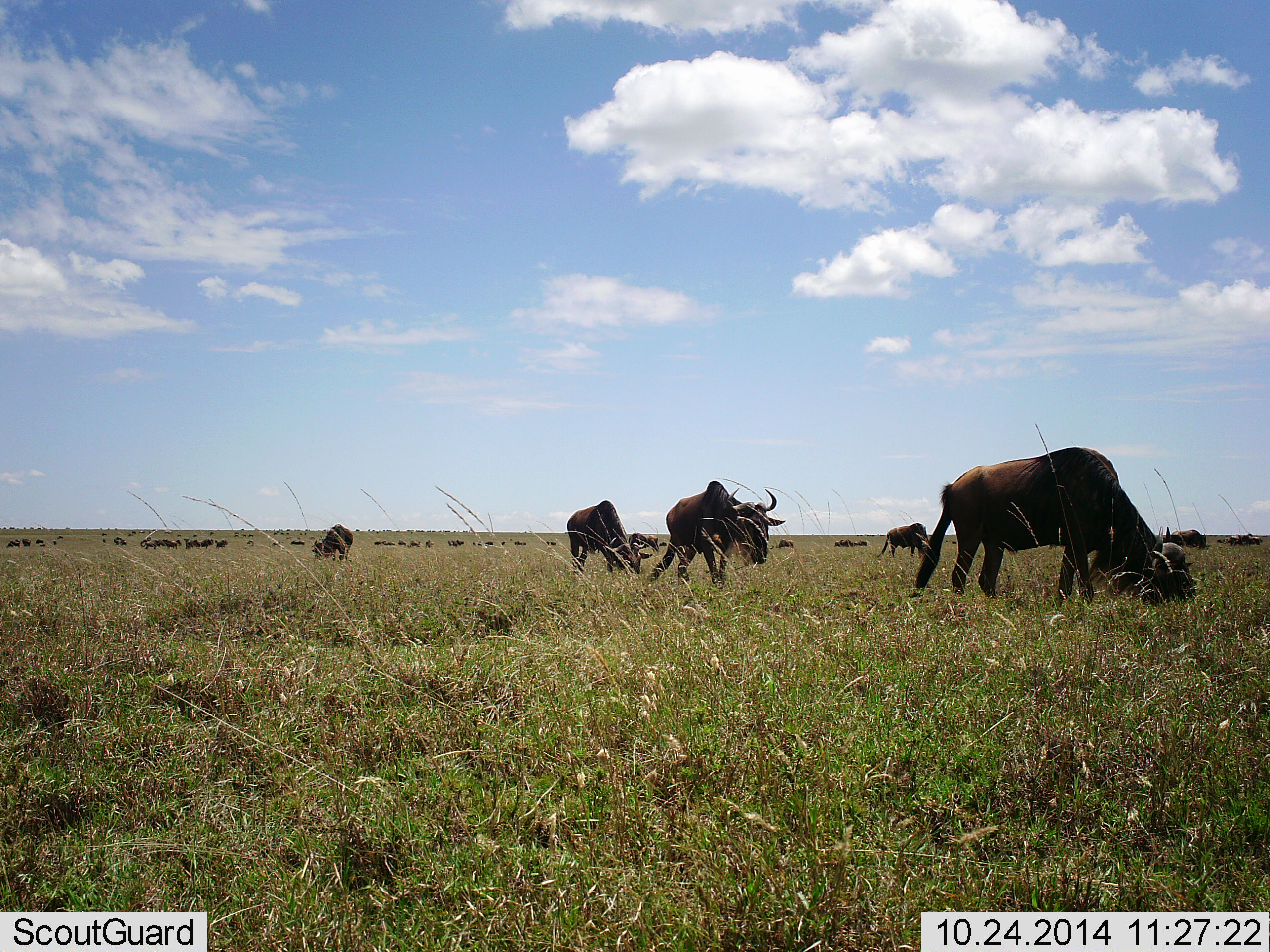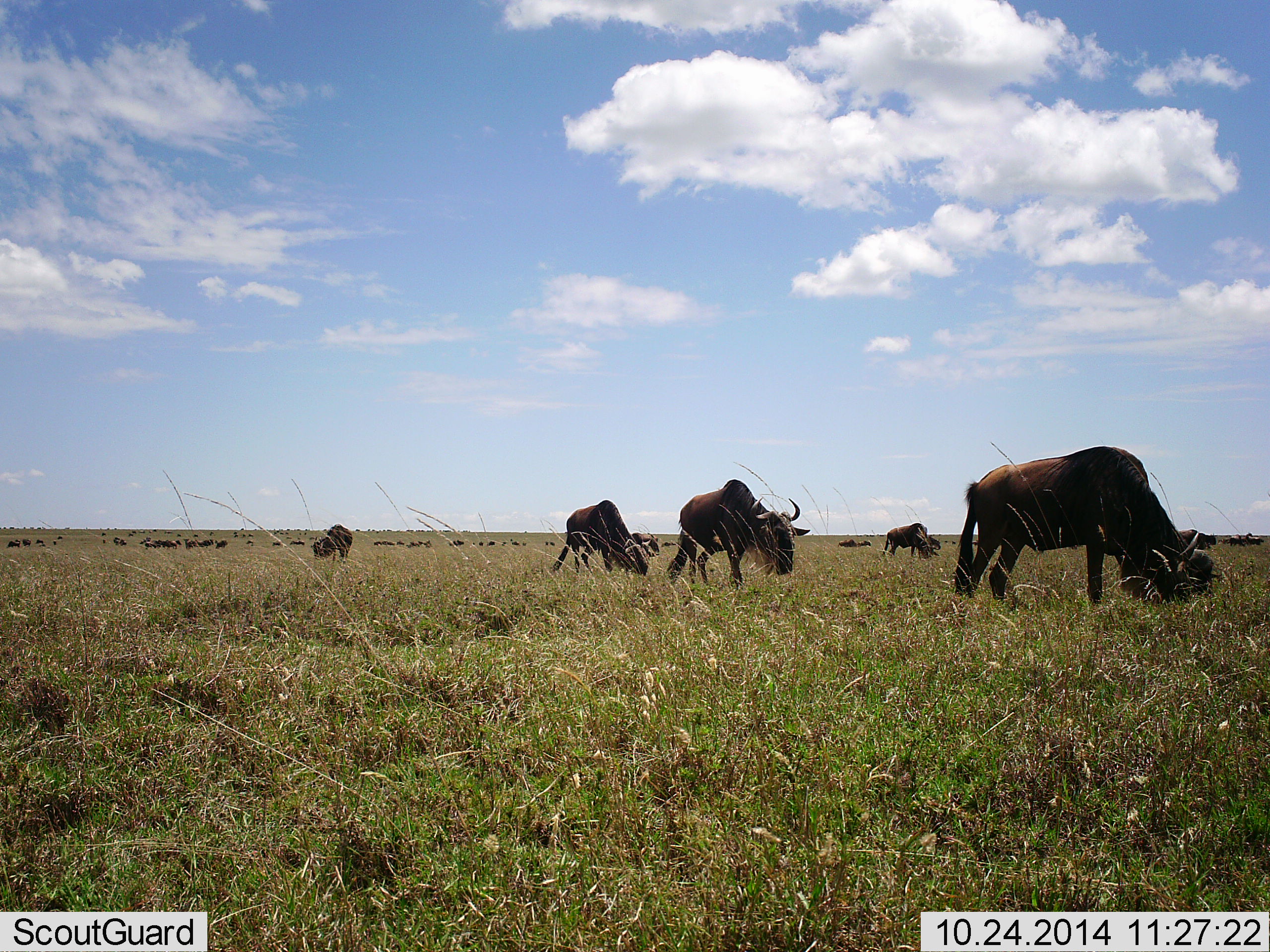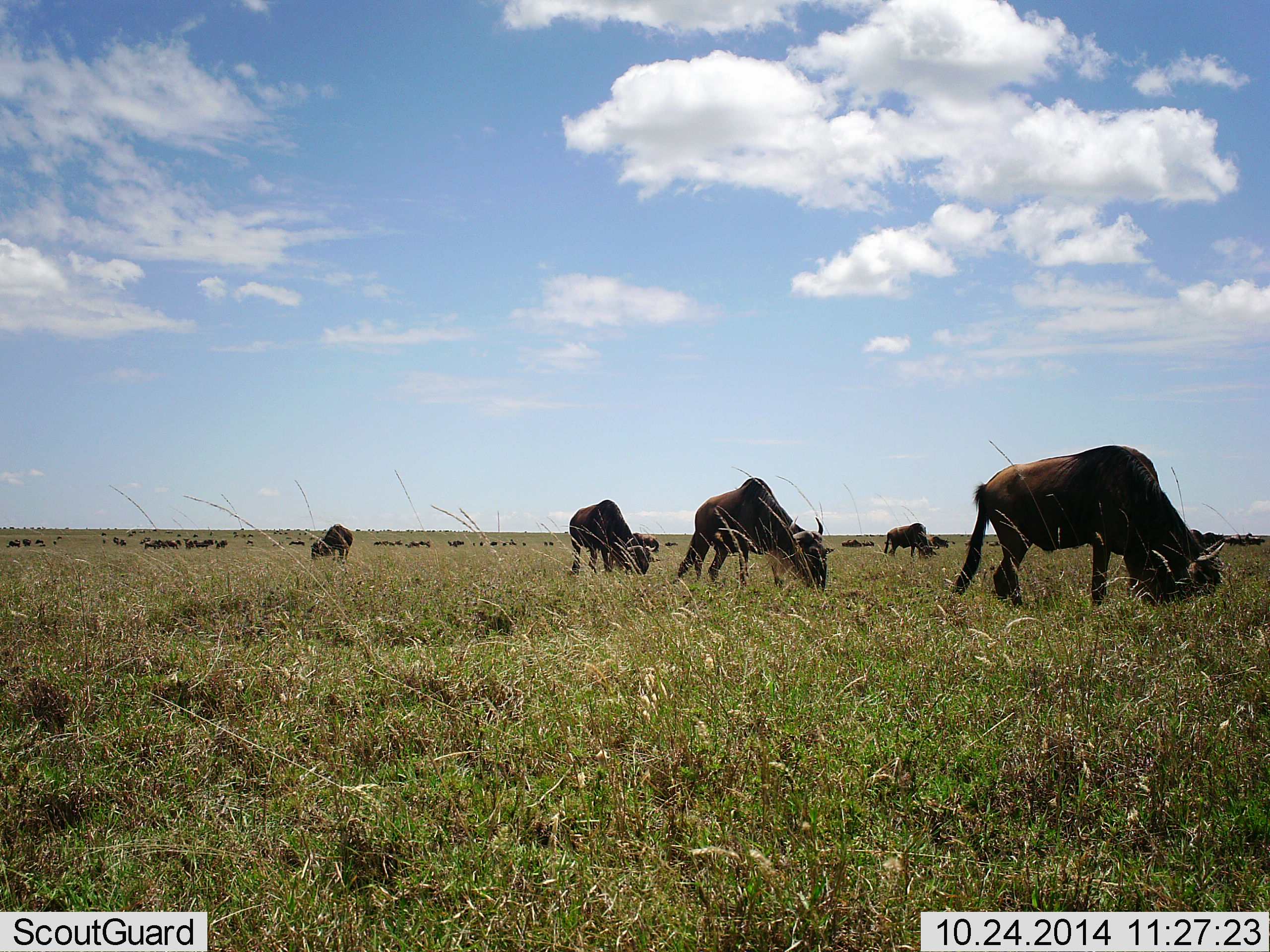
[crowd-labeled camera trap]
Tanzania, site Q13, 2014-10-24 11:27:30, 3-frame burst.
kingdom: Animalia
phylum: Chordata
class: Mammalia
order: Artiodactyla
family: Bovidae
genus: Connochaetes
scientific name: Connochaetes taurinus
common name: blue wildebeest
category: wildebeest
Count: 11-50.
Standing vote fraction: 50%.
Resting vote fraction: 0%.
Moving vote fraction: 40%.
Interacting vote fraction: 0%.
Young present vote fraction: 0%.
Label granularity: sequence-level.